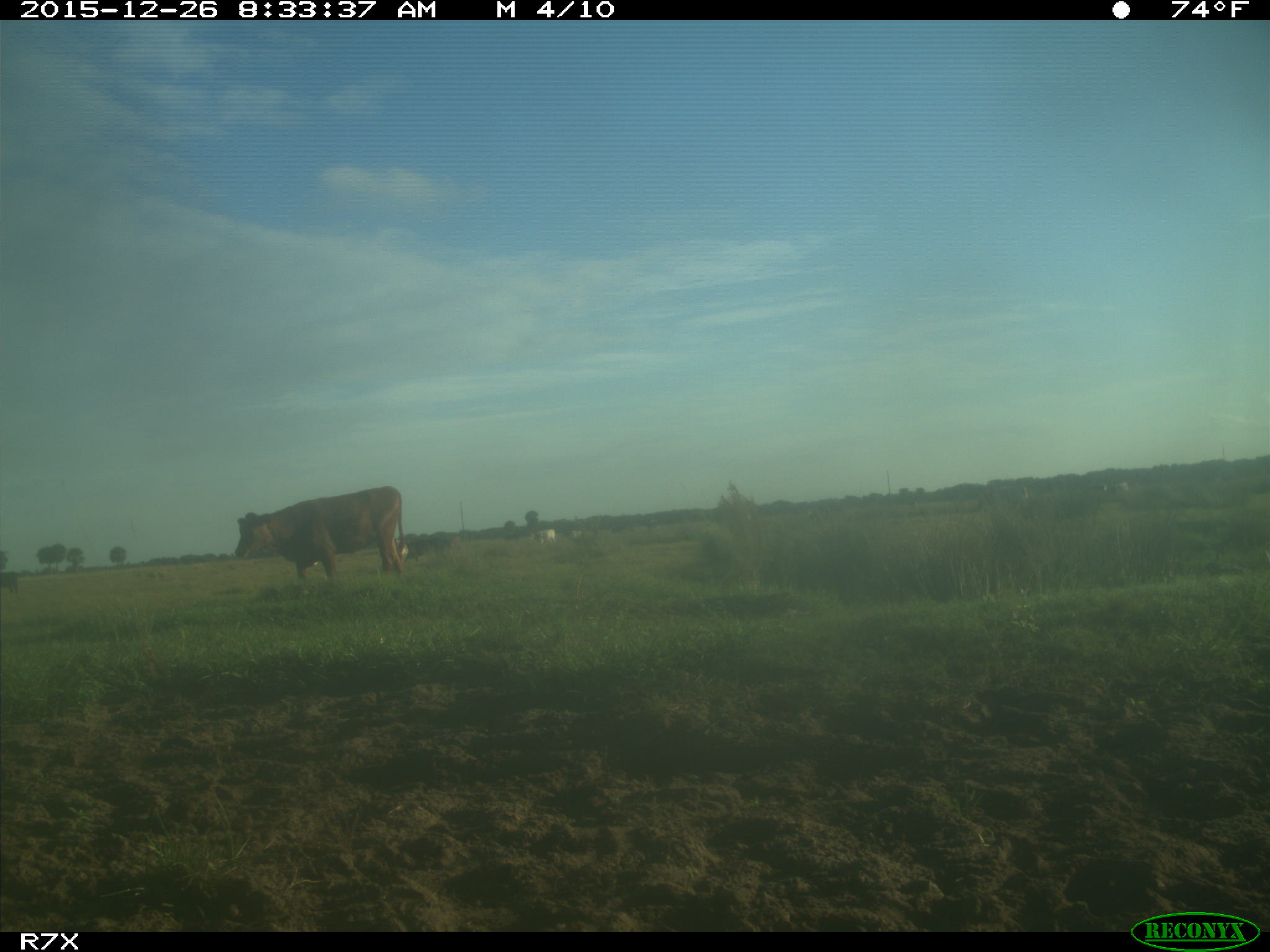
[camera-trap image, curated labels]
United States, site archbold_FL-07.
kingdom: Animalia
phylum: Chordata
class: Mammalia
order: Artiodactyla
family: Bovidae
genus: Bos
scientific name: Bos taurus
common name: domestic cow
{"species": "Bos taurus (domestic cow)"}